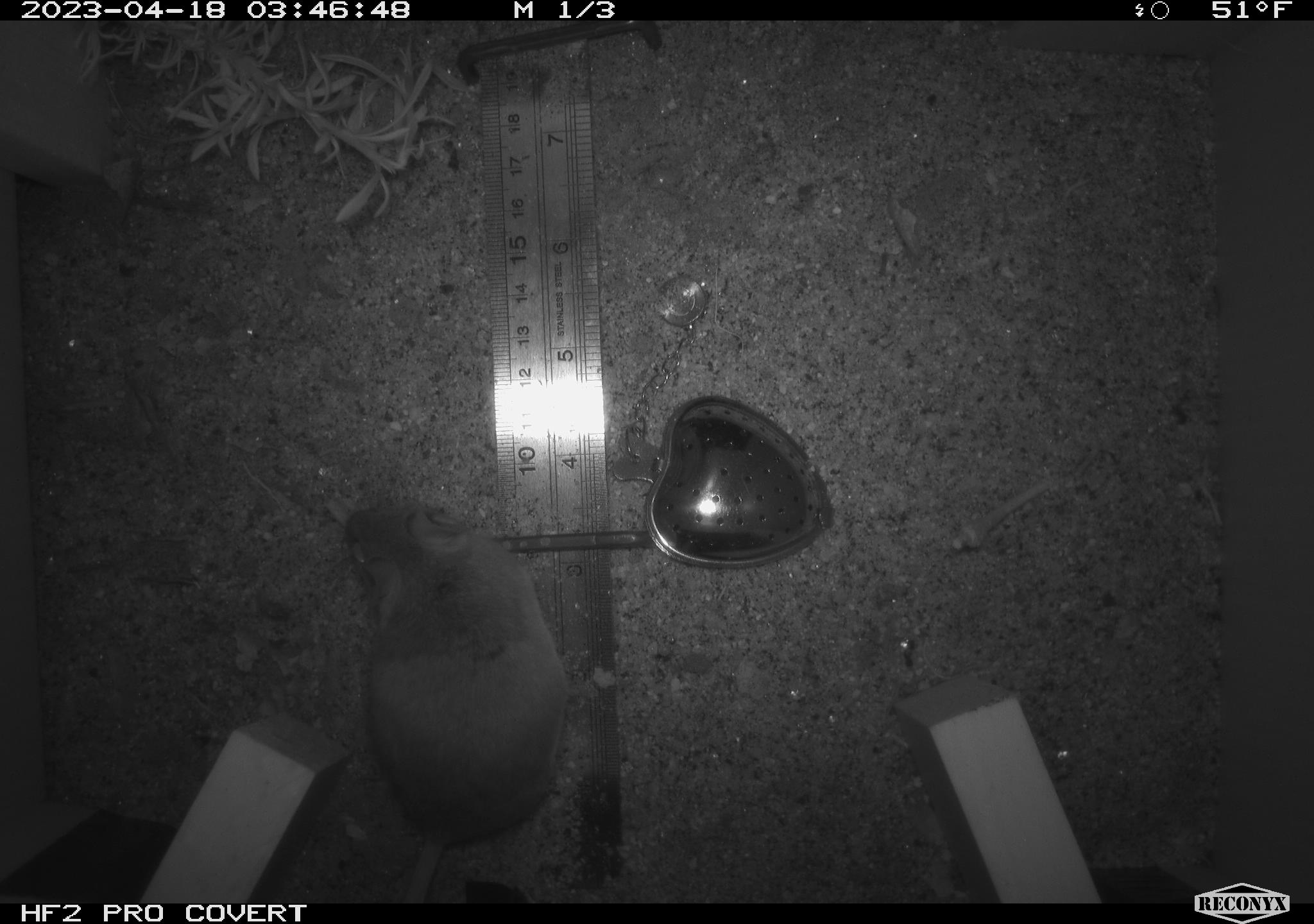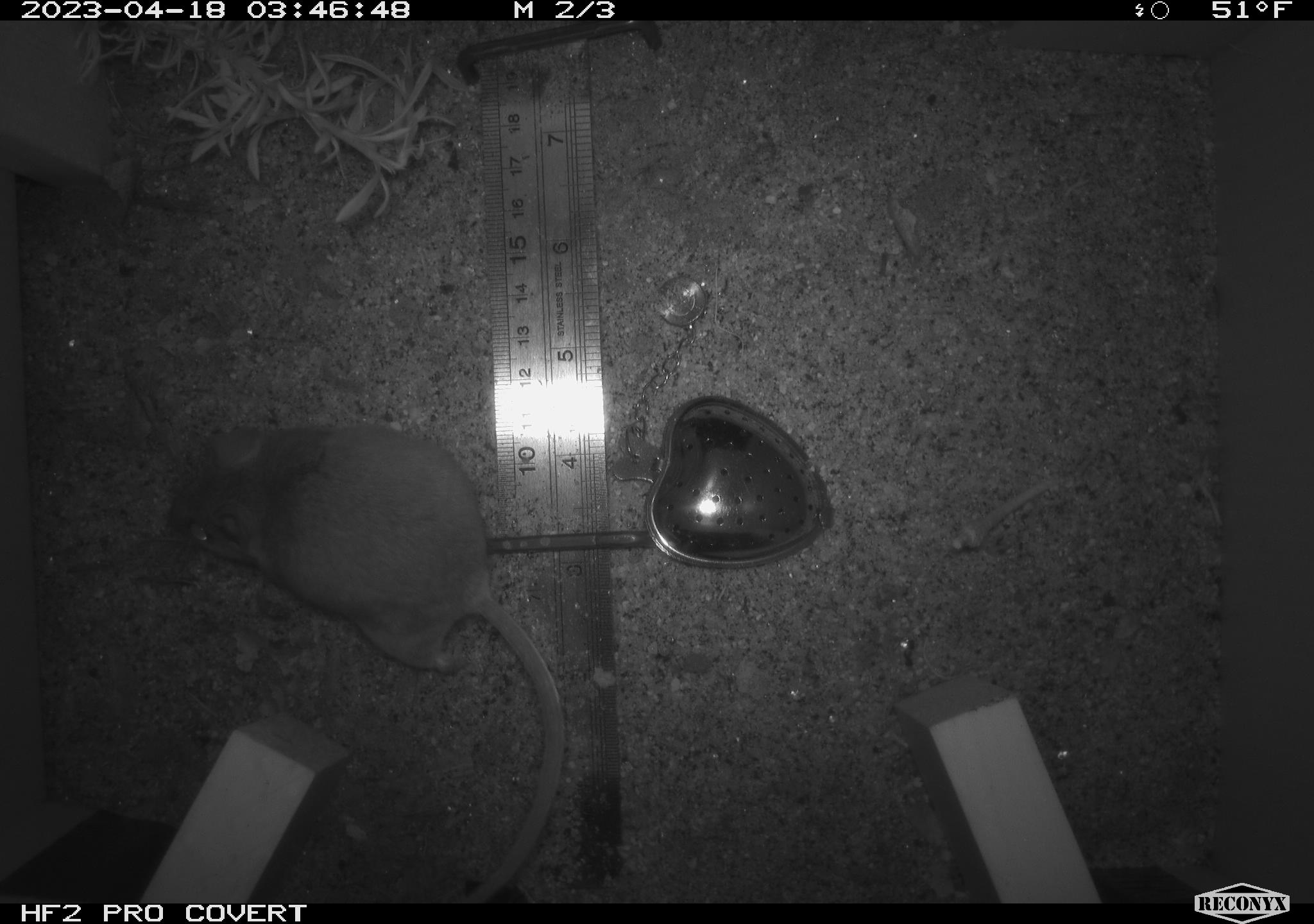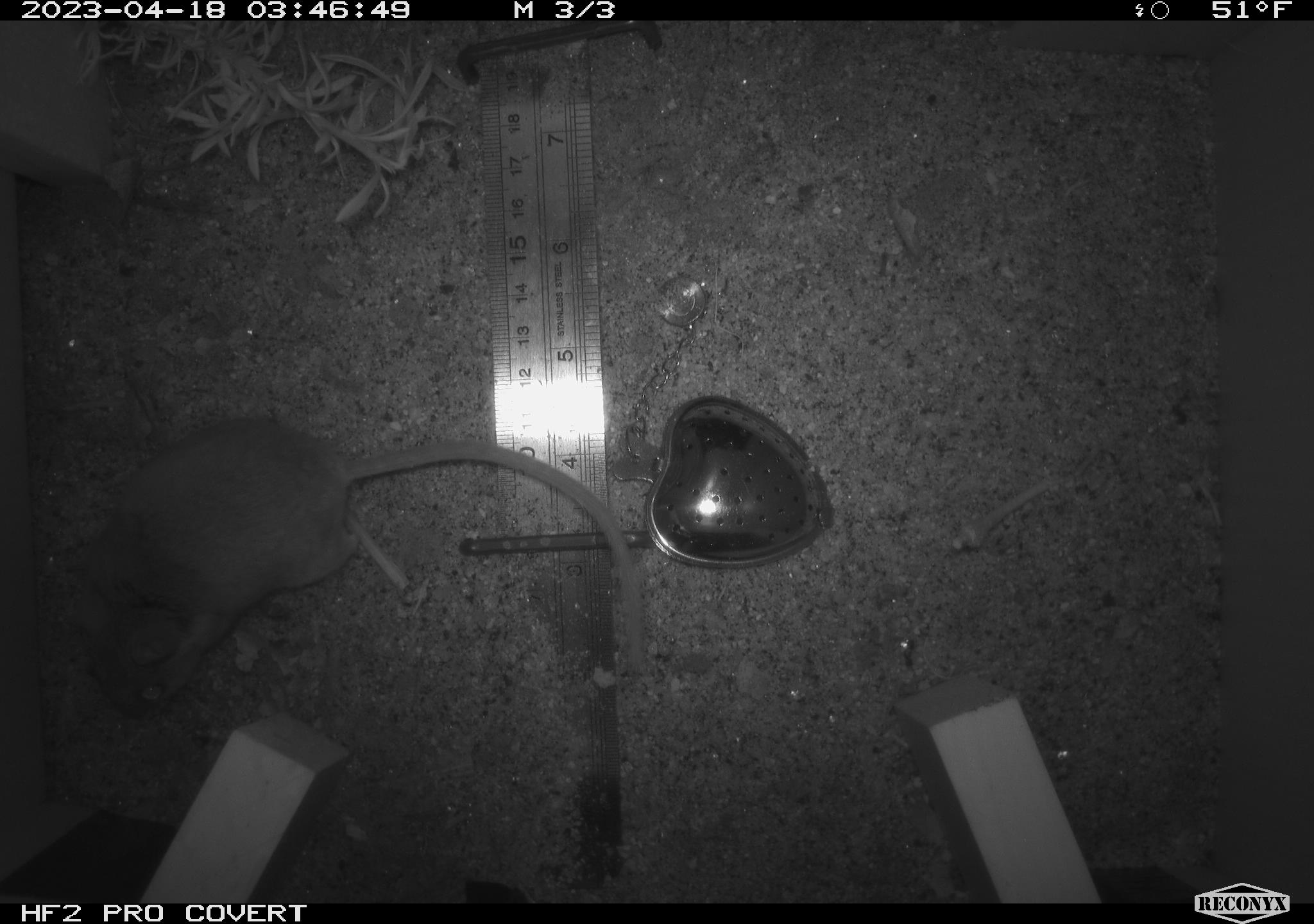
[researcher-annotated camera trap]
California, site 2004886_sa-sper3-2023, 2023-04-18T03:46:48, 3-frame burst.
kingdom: Animalia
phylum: Chordata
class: Mammalia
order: Rodentia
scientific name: Rodentia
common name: mouse species